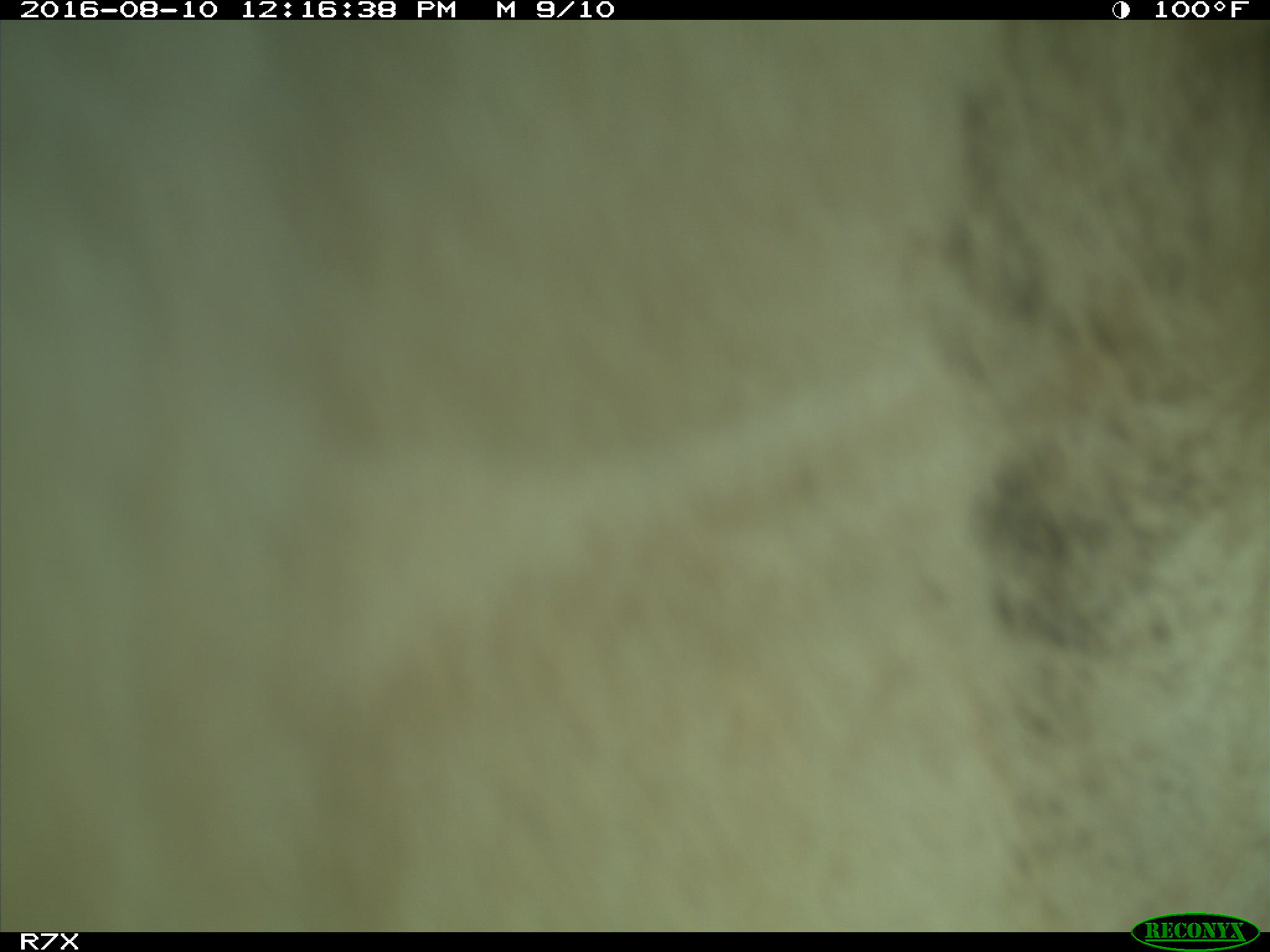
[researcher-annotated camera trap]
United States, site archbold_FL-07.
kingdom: Animalia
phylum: Chordata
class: Mammalia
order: Artiodactyla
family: Bovidae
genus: Bos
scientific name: Bos taurus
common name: domestic cow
Bos taurus (domestic cow).